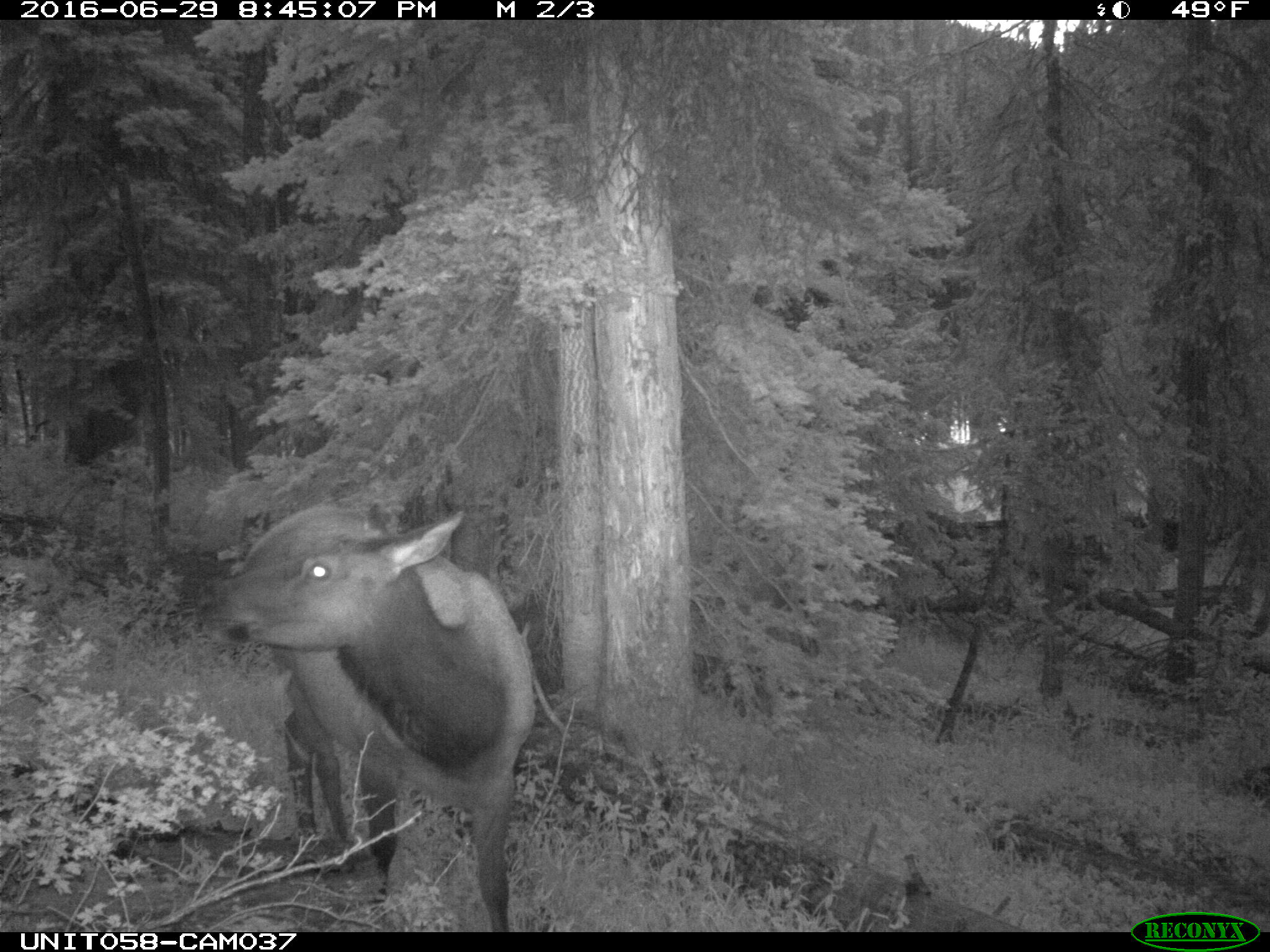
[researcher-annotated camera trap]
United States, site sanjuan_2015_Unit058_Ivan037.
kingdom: Animalia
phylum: Chordata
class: Mammalia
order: Artiodactyla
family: Cervidae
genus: Cervus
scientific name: Cervus elaphus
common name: red deer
Cervus elaphus (red deer).